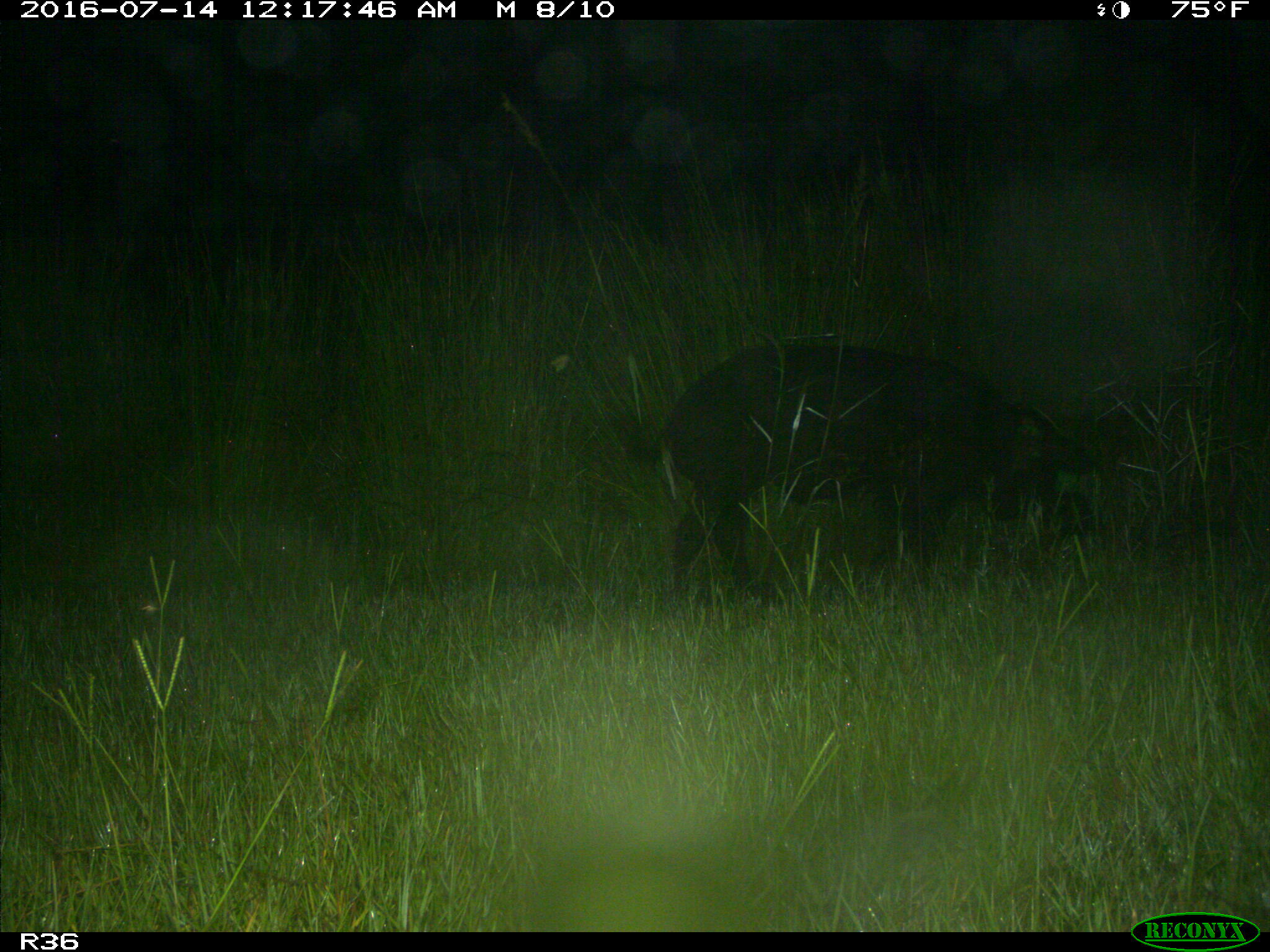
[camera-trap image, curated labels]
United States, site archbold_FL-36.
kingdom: Animalia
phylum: Chordata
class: Mammalia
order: Artiodactyla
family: Suidae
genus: Sus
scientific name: Sus scrofa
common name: wild boar